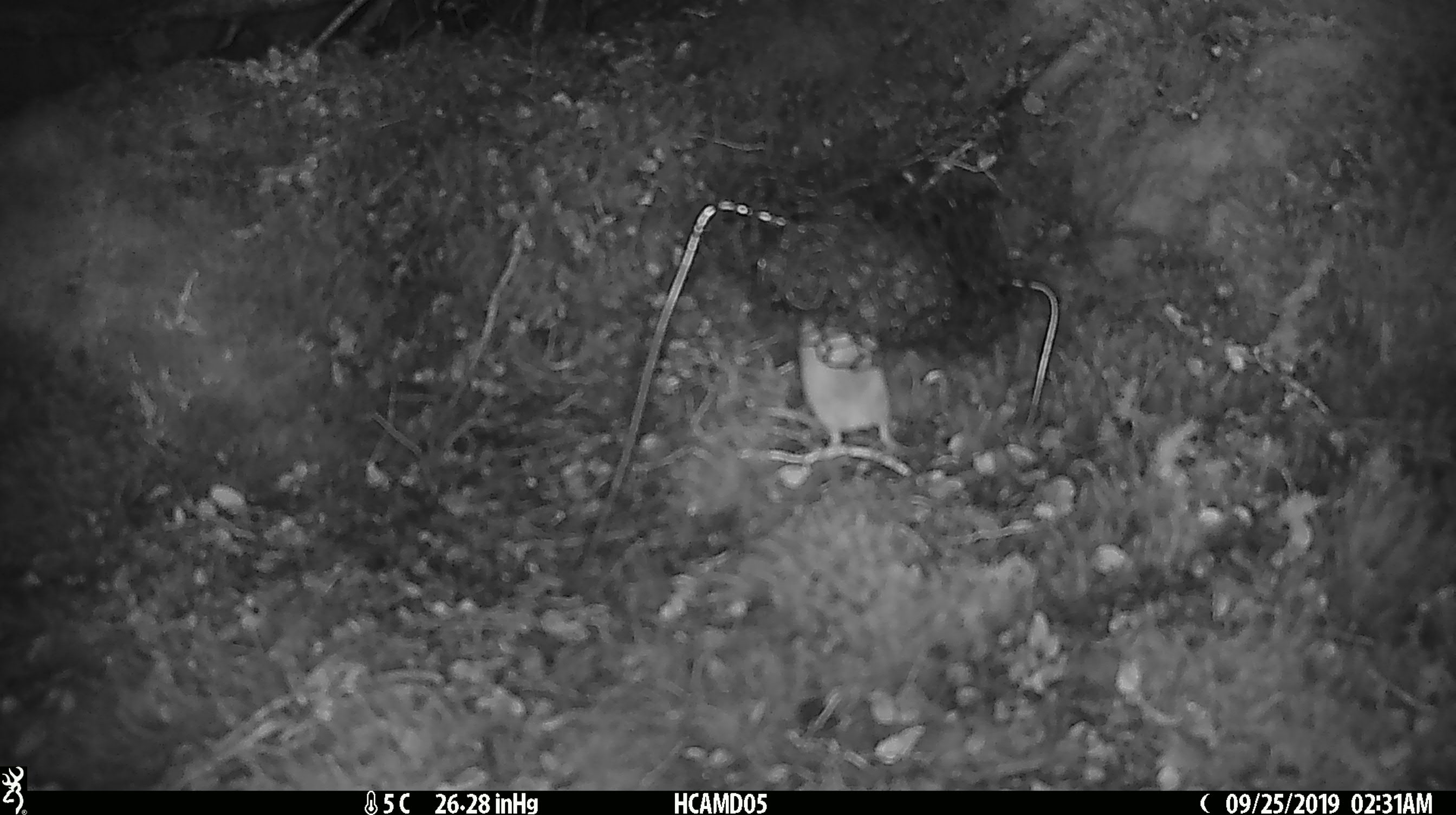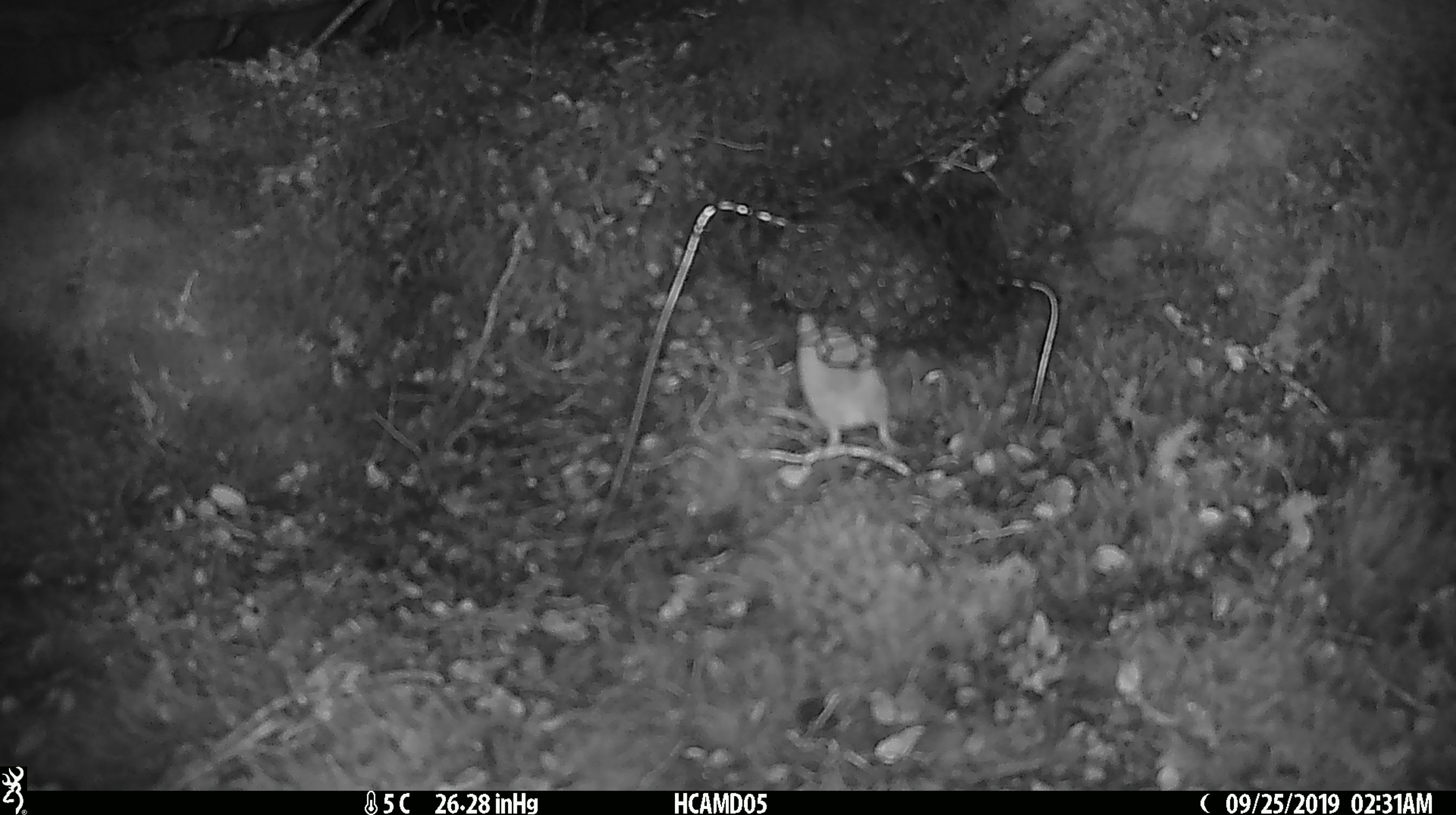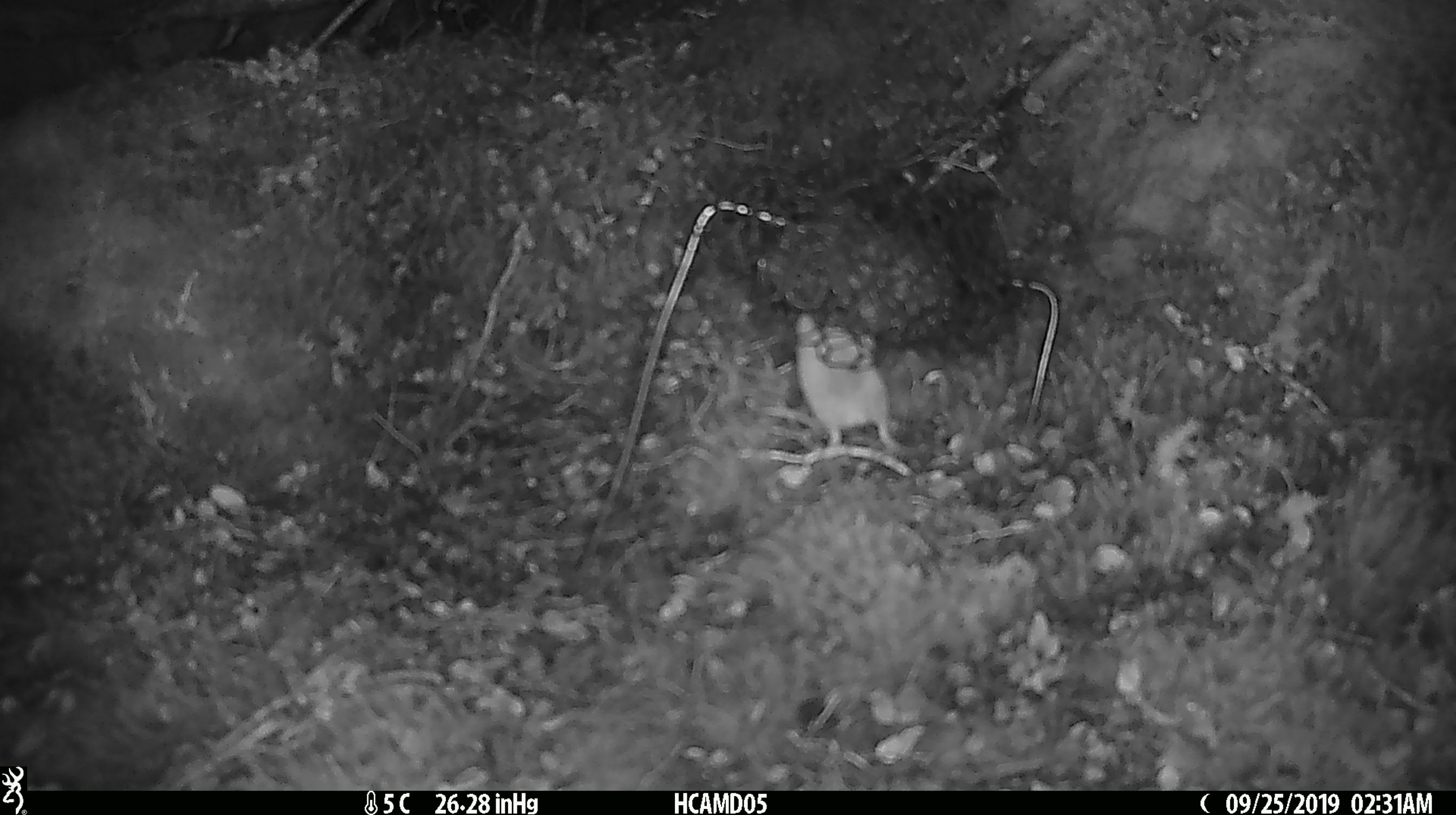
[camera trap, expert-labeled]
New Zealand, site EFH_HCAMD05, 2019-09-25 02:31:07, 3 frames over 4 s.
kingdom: Animalia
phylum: Chordata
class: Mammalia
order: Rodentia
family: Muridae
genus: Mus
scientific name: Mus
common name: mouse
Mouse (Mus).